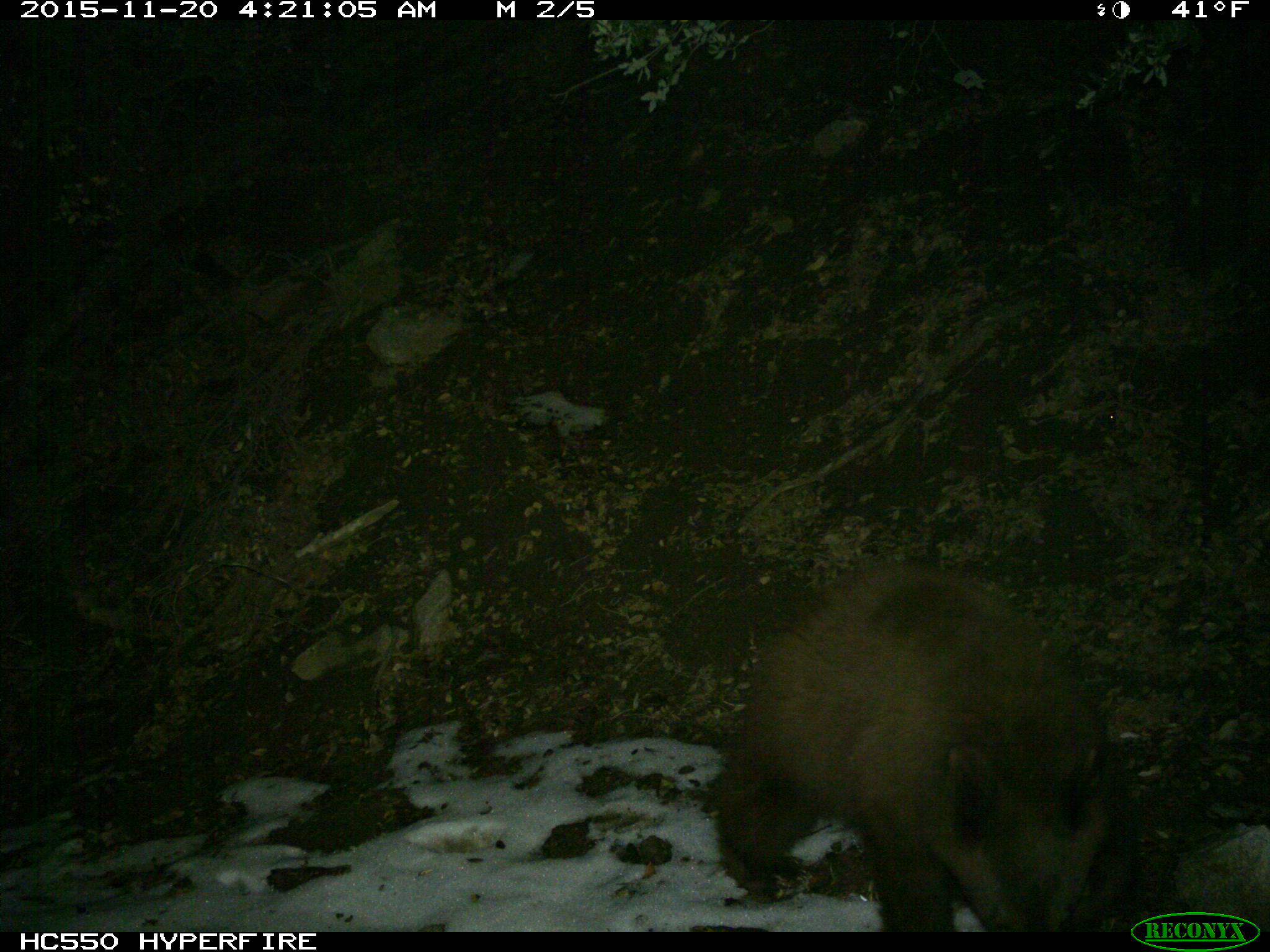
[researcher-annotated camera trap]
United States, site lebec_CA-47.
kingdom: Animalia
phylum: Chordata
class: Mammalia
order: Carnivora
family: Ursidae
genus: Ursus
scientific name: Ursus americanus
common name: american black bear